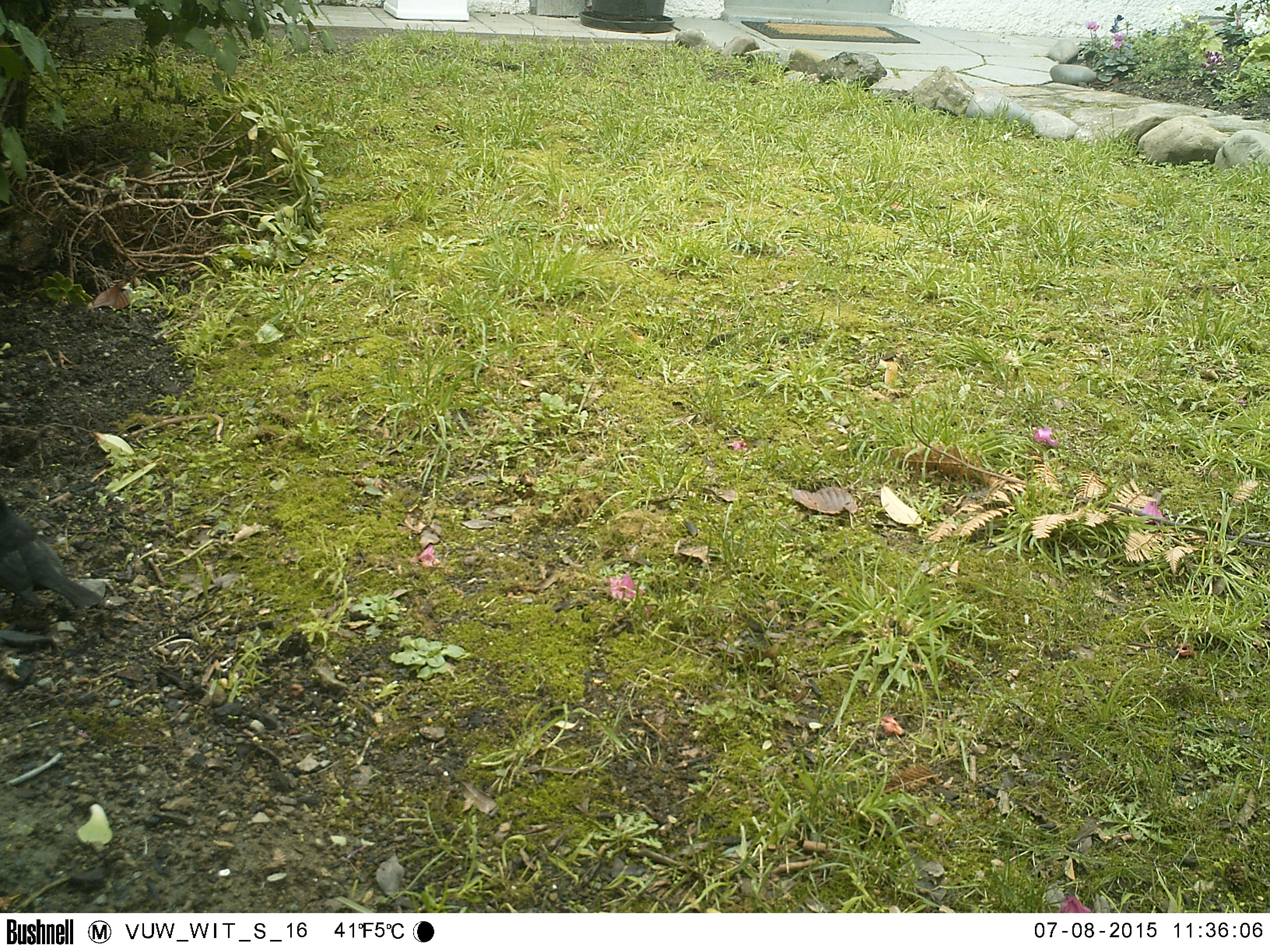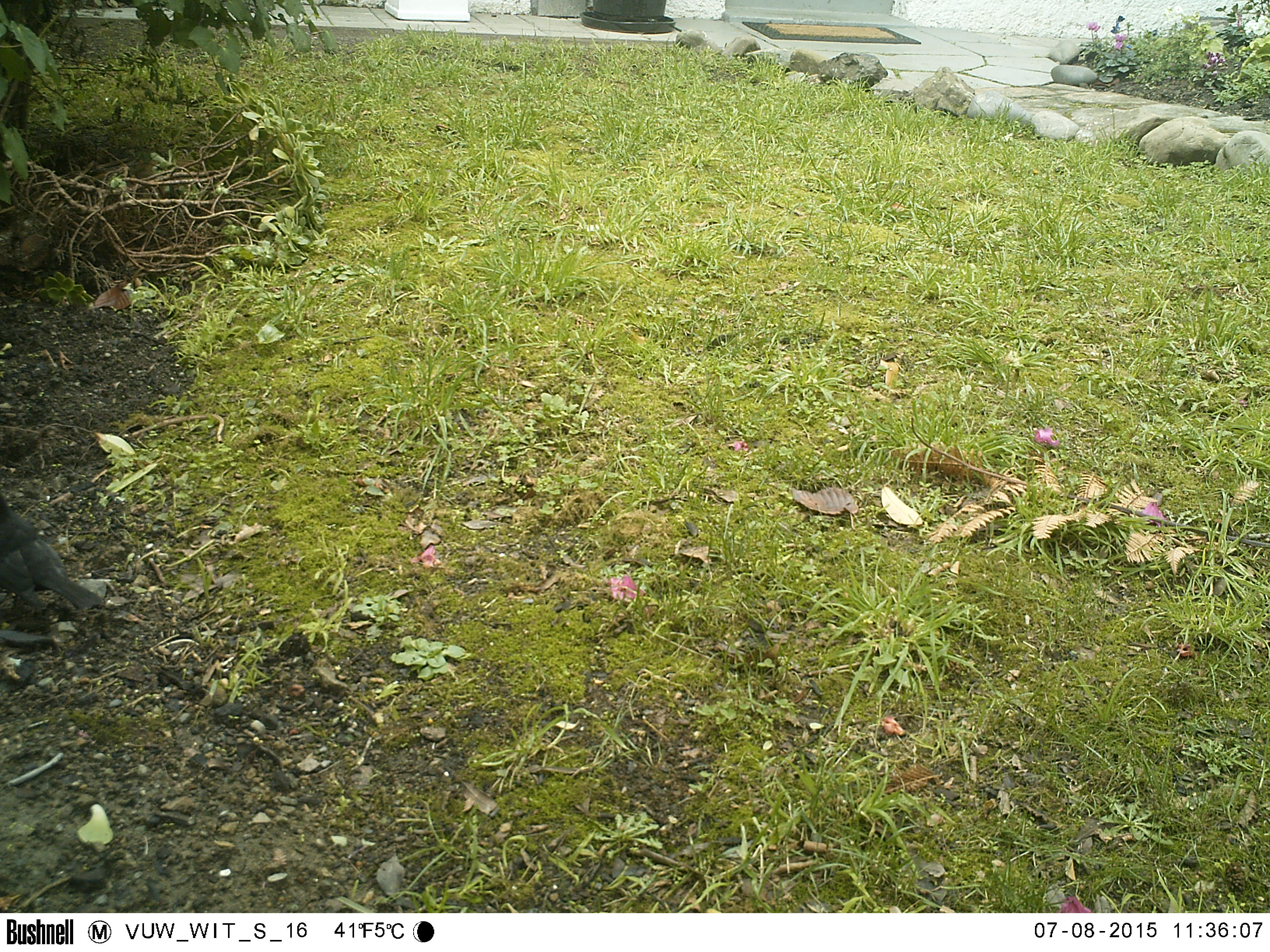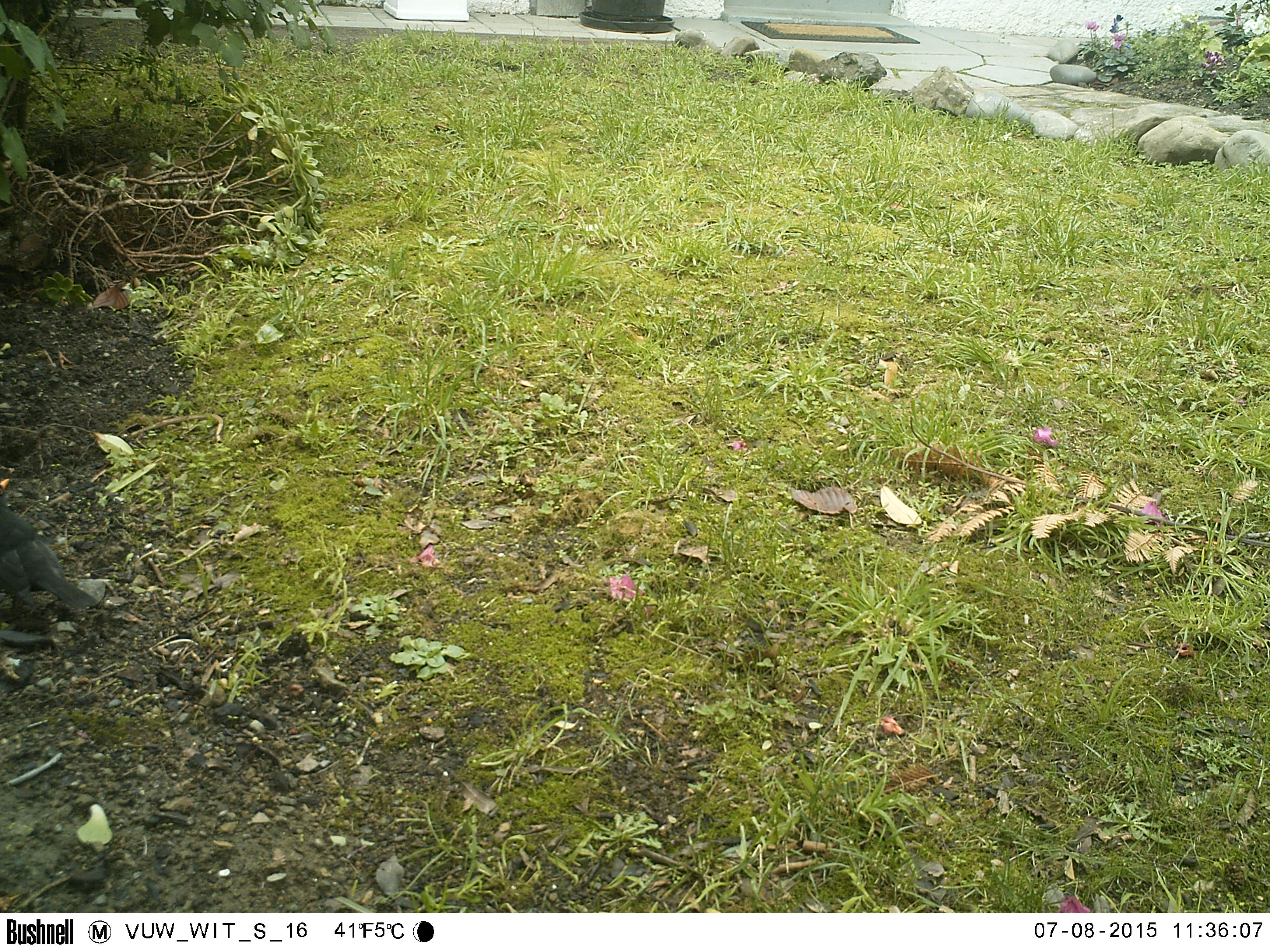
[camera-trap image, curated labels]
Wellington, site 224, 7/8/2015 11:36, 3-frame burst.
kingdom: Animalia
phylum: Chordata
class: Aves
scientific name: Aves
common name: bird